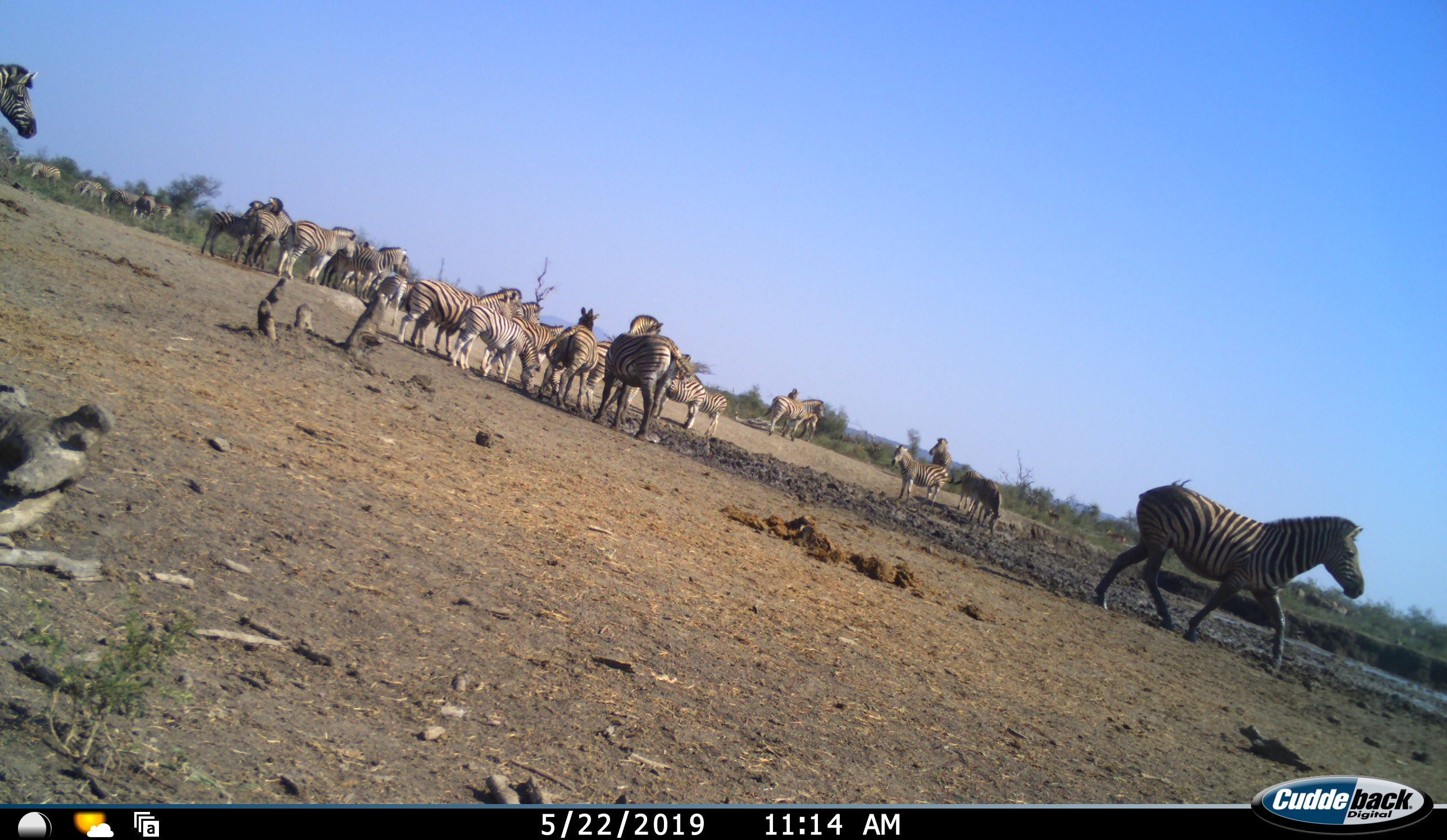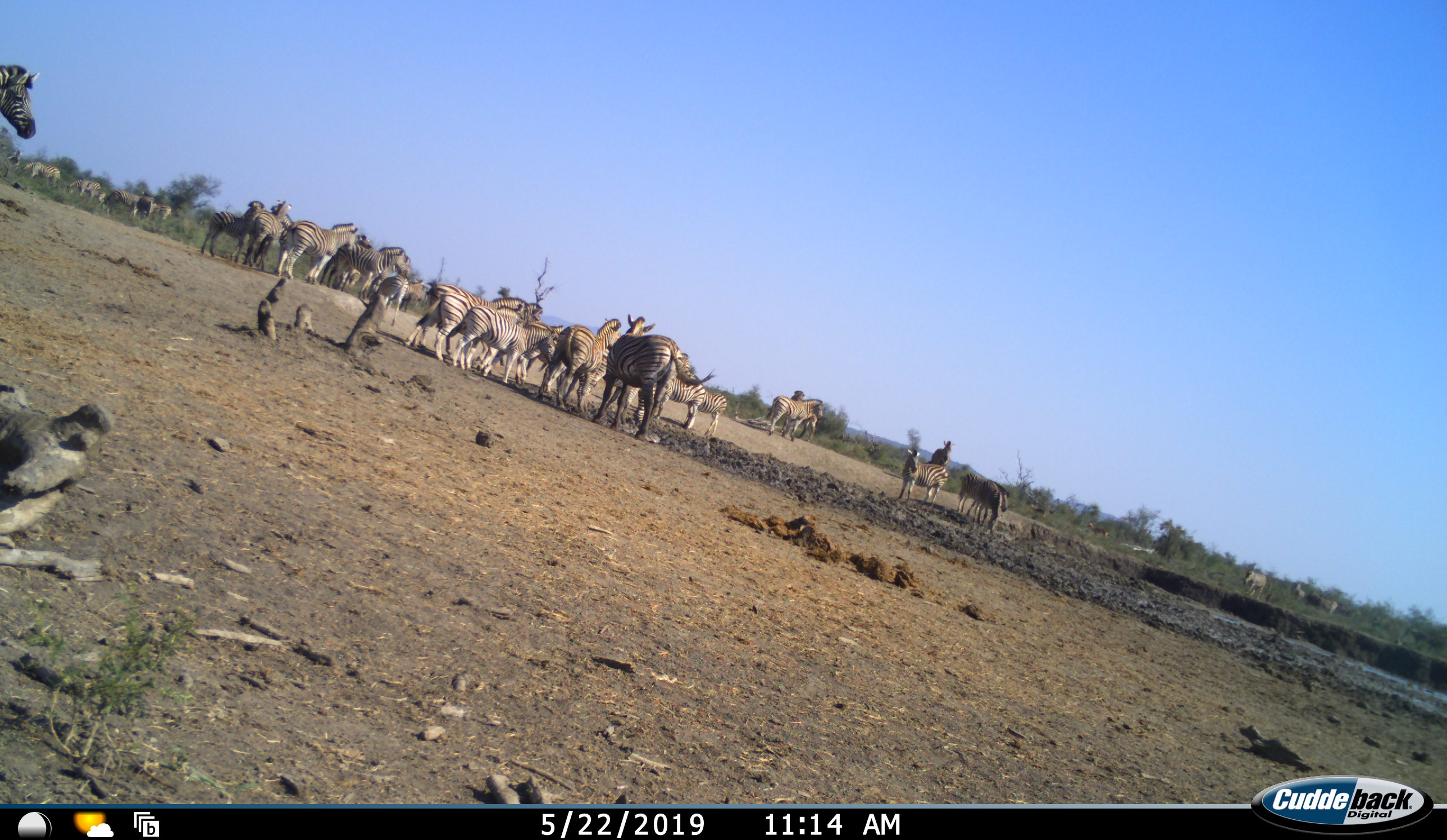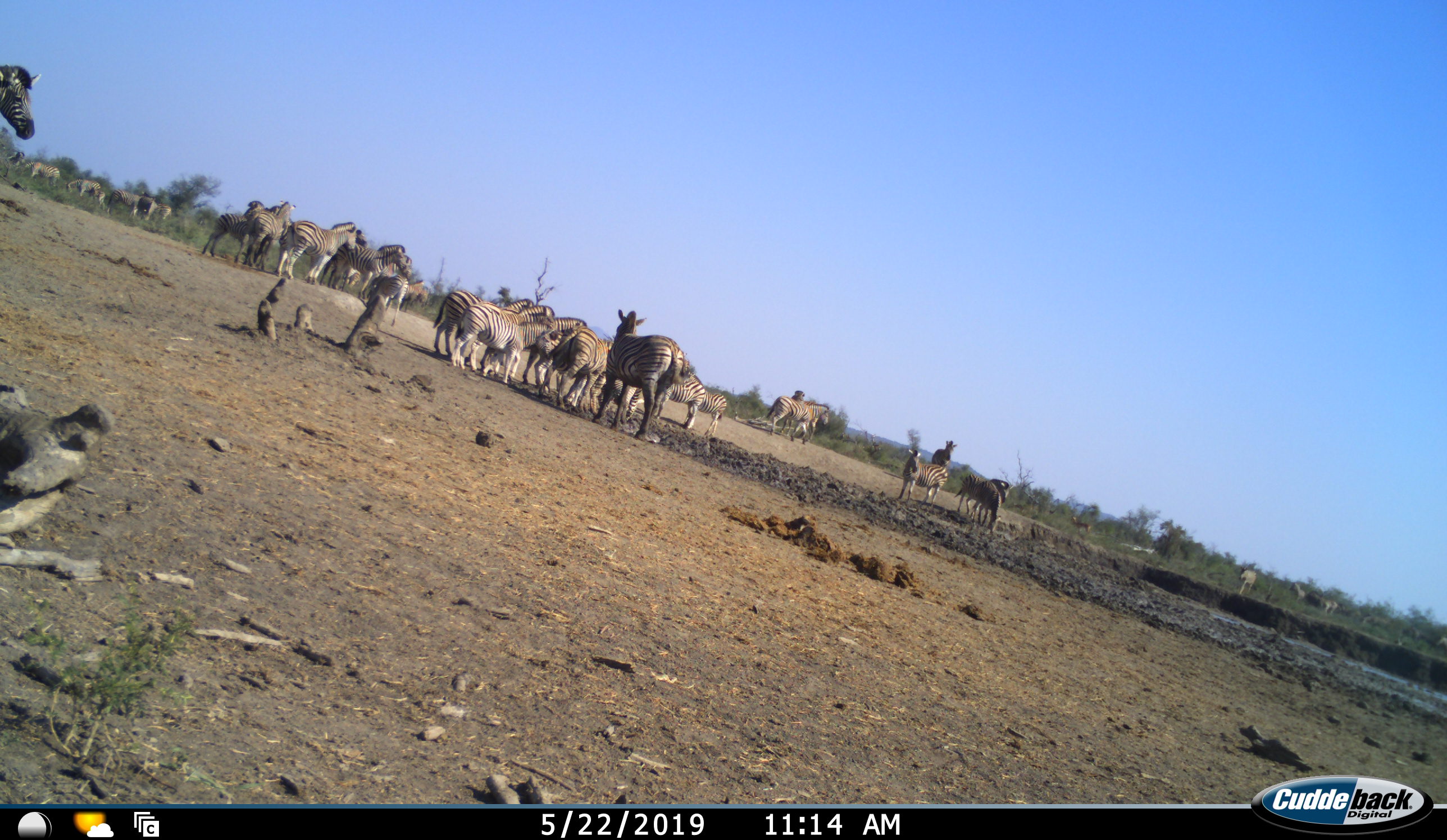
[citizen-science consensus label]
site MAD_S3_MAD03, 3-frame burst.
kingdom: Animalia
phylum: Chordata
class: Mammalia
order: Perissodactyla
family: Equidae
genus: Equus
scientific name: Equus quagga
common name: plains zebra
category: zebraplains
Zebraplains (plains zebra) (Equus quagga), count 11-50. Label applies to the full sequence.